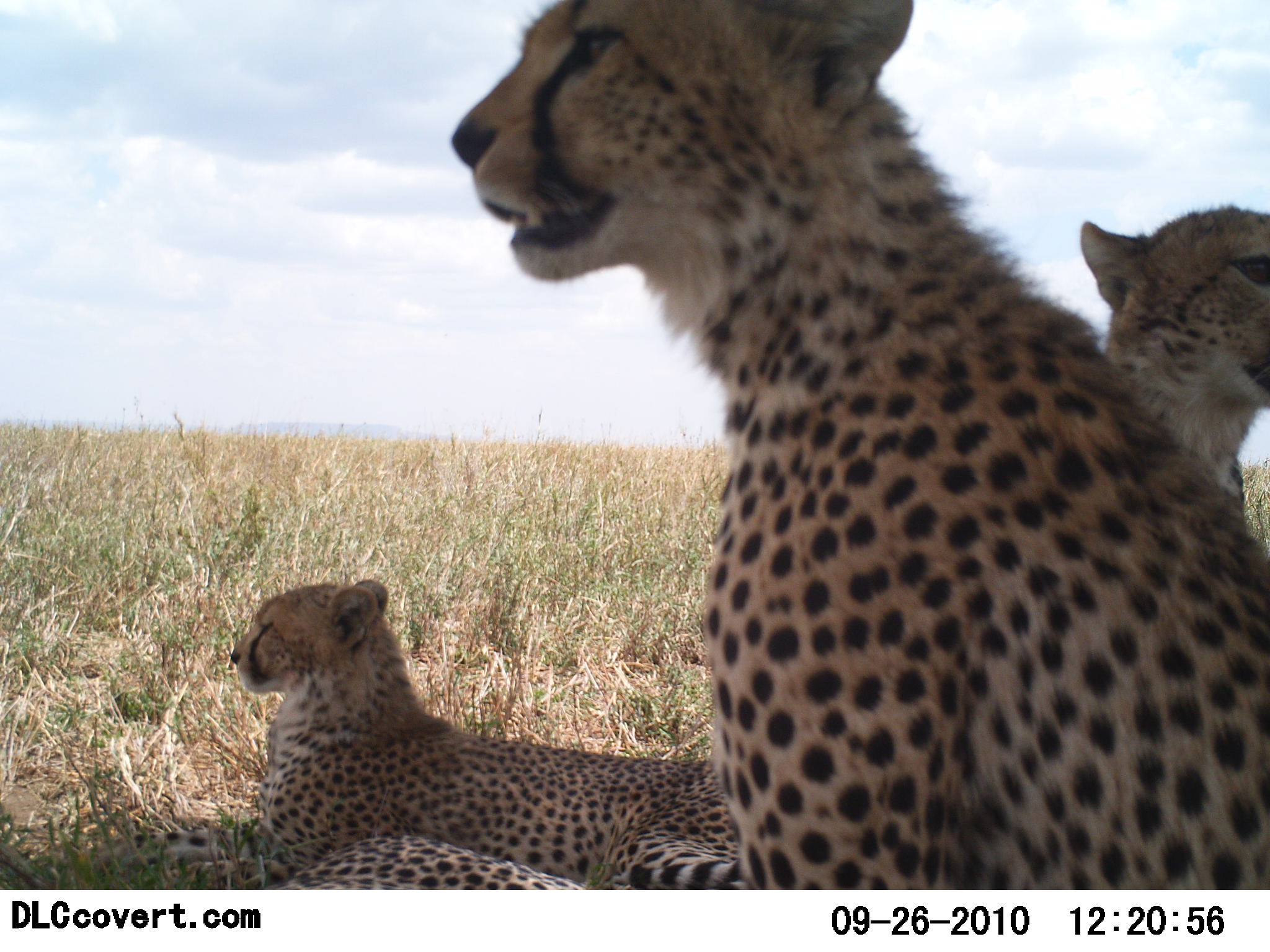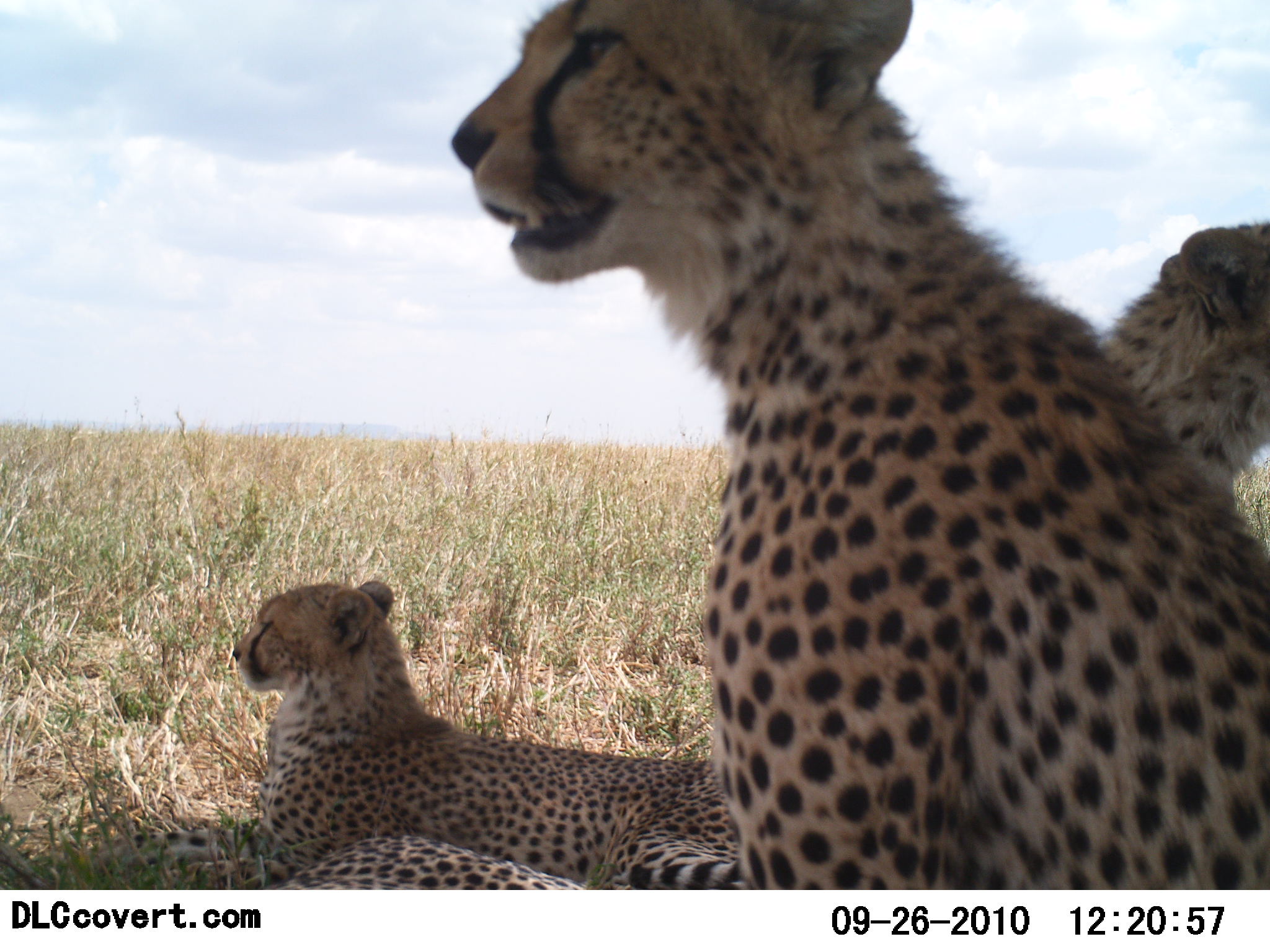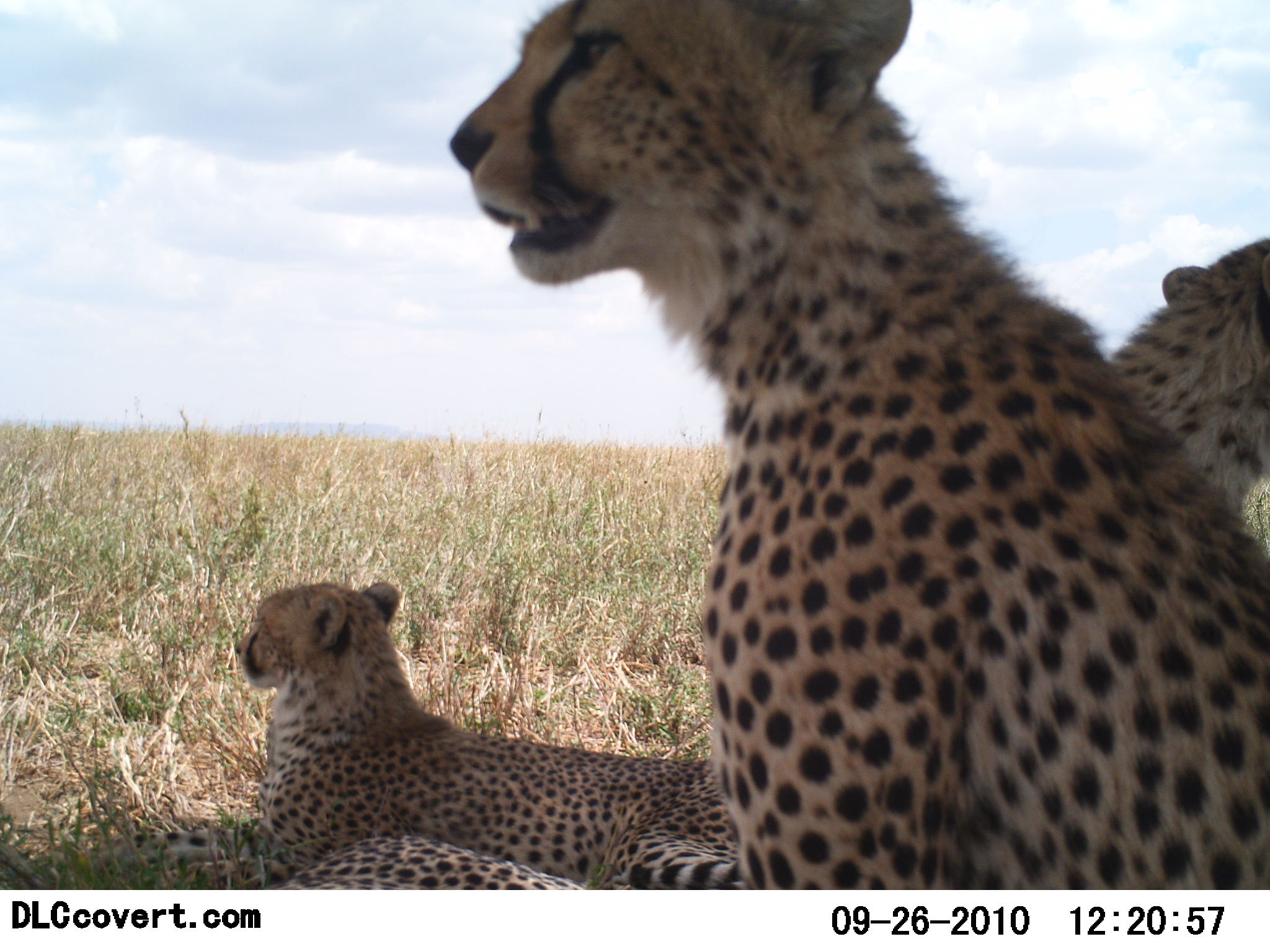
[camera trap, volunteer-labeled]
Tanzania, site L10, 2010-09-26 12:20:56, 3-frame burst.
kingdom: Animalia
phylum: Chordata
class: Mammalia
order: Carnivora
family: Felidae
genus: Acinonyx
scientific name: Acinonyx jubatus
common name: cheetah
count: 3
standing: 9%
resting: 100%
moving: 0%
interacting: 0%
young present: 0%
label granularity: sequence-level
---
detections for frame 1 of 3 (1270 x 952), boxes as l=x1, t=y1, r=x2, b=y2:
animal: l=448, t=0, r=1270, b=890; l=86, t=579, r=750, b=888; l=1075, t=206, r=1270, b=529; l=273, t=835, r=581, b=890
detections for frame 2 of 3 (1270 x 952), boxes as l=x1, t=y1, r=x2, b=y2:
animal: l=452, t=0, r=1270, b=889; l=87, t=578, r=741, b=885; l=1063, t=216, r=1270, b=496; l=252, t=836, r=592, b=890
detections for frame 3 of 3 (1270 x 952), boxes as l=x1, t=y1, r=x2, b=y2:
animal: l=448, t=0, r=1270, b=889; l=87, t=580, r=755, b=891; l=1100, t=238, r=1268, b=536; l=268, t=834, r=586, b=891